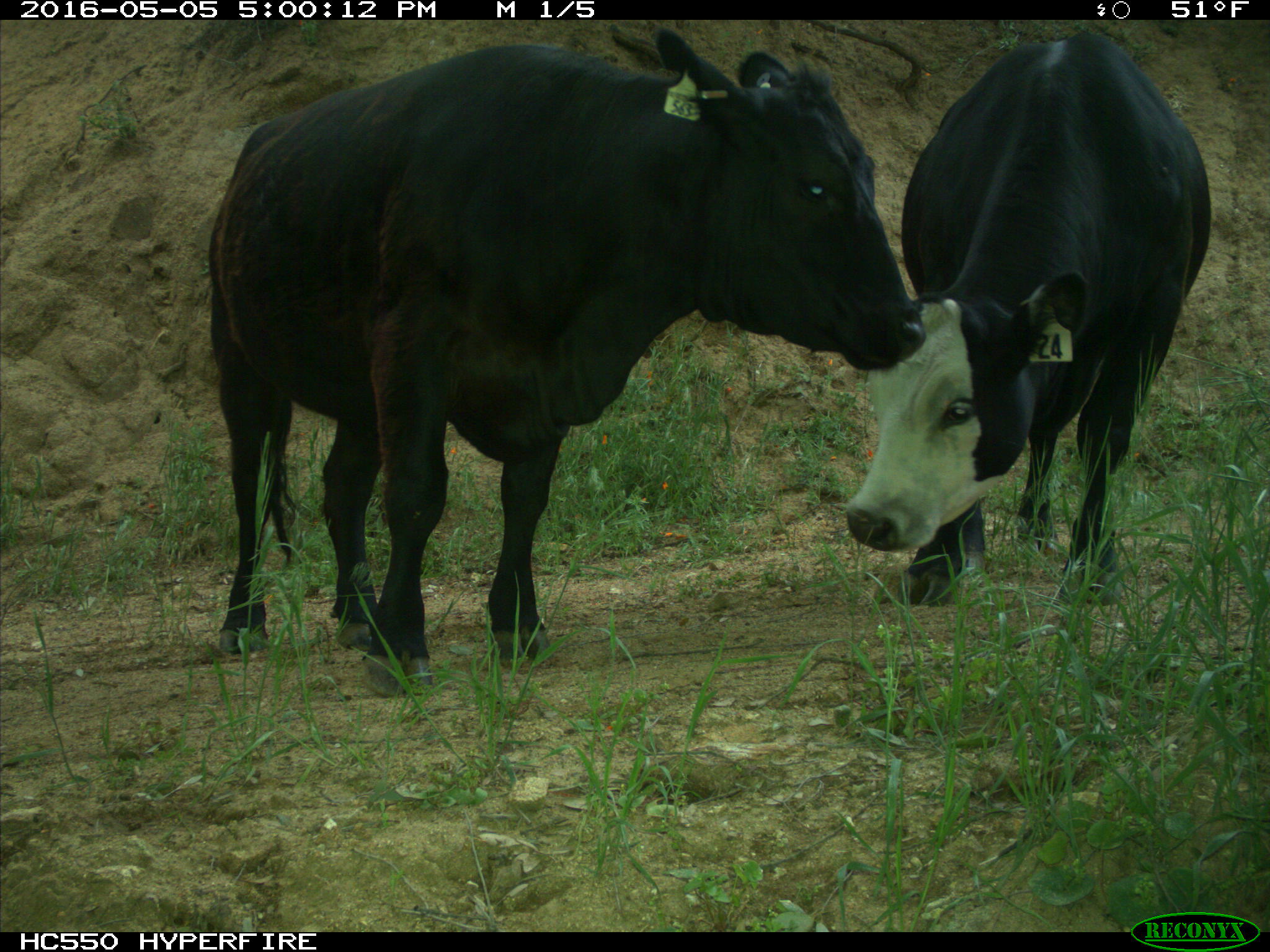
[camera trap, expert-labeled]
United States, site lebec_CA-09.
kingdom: Animalia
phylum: Chordata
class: Mammalia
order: Artiodactyla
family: Bovidae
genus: Bos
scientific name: Bos taurus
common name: domestic cow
Bos taurus (domestic cow).